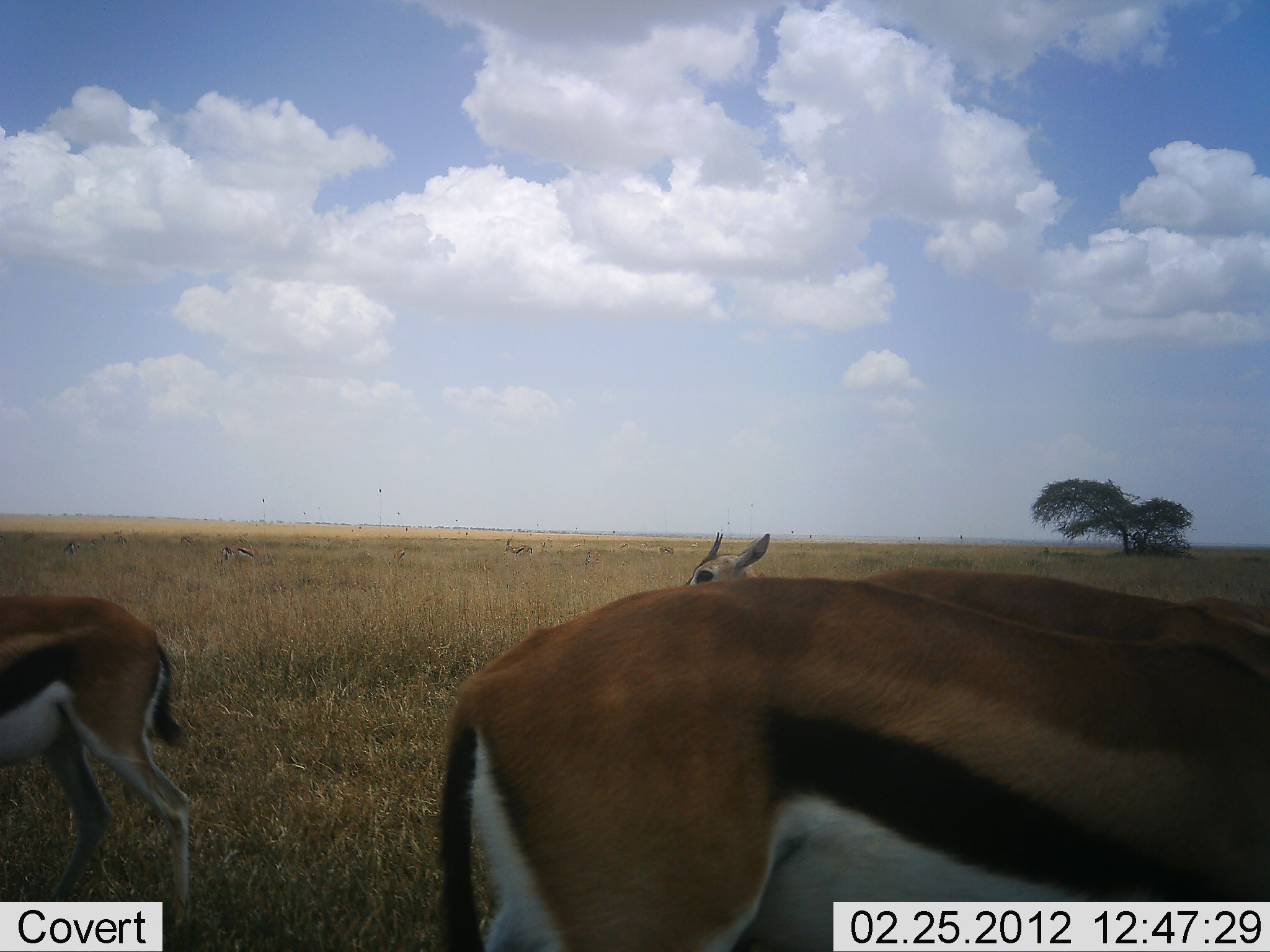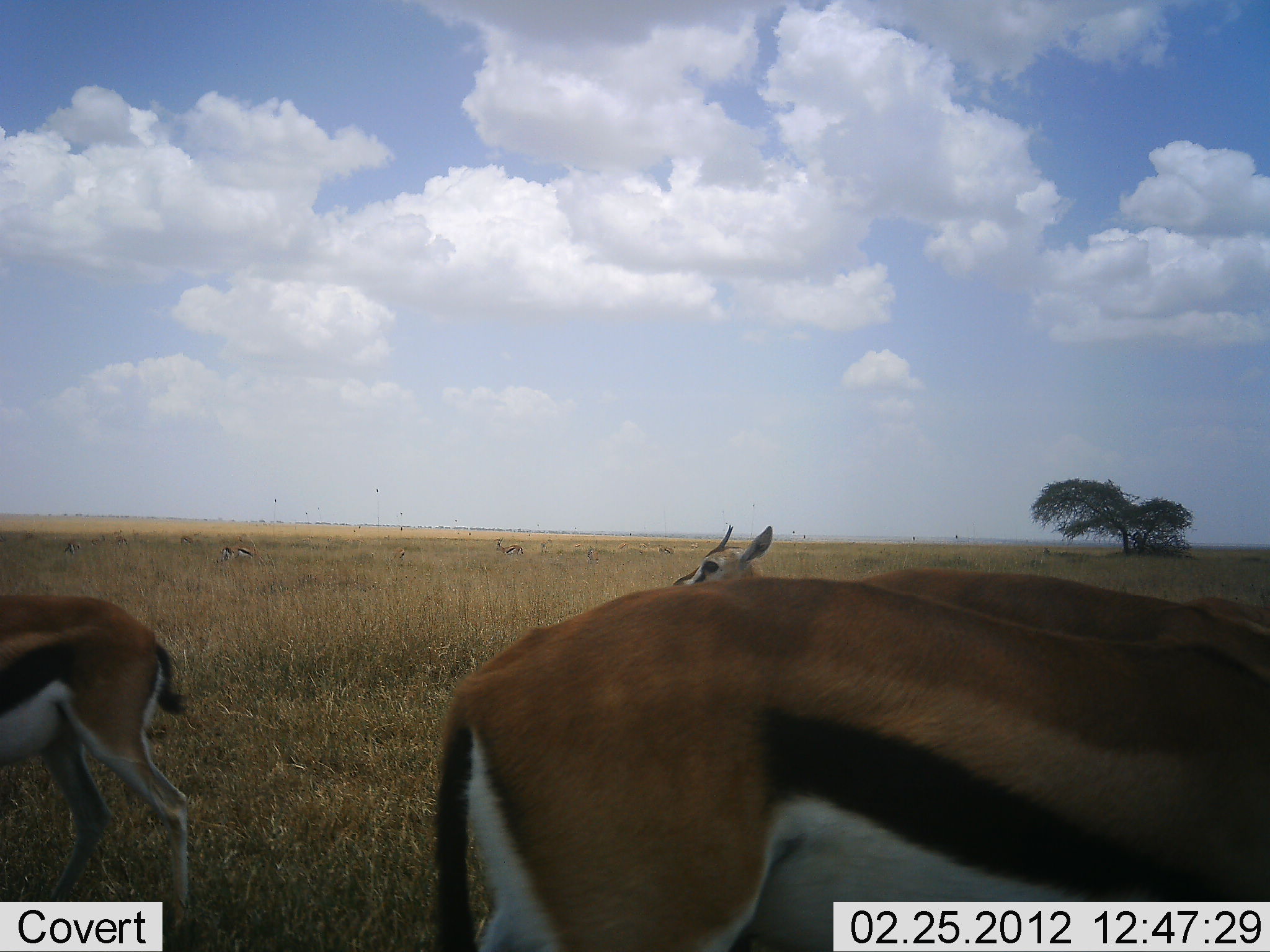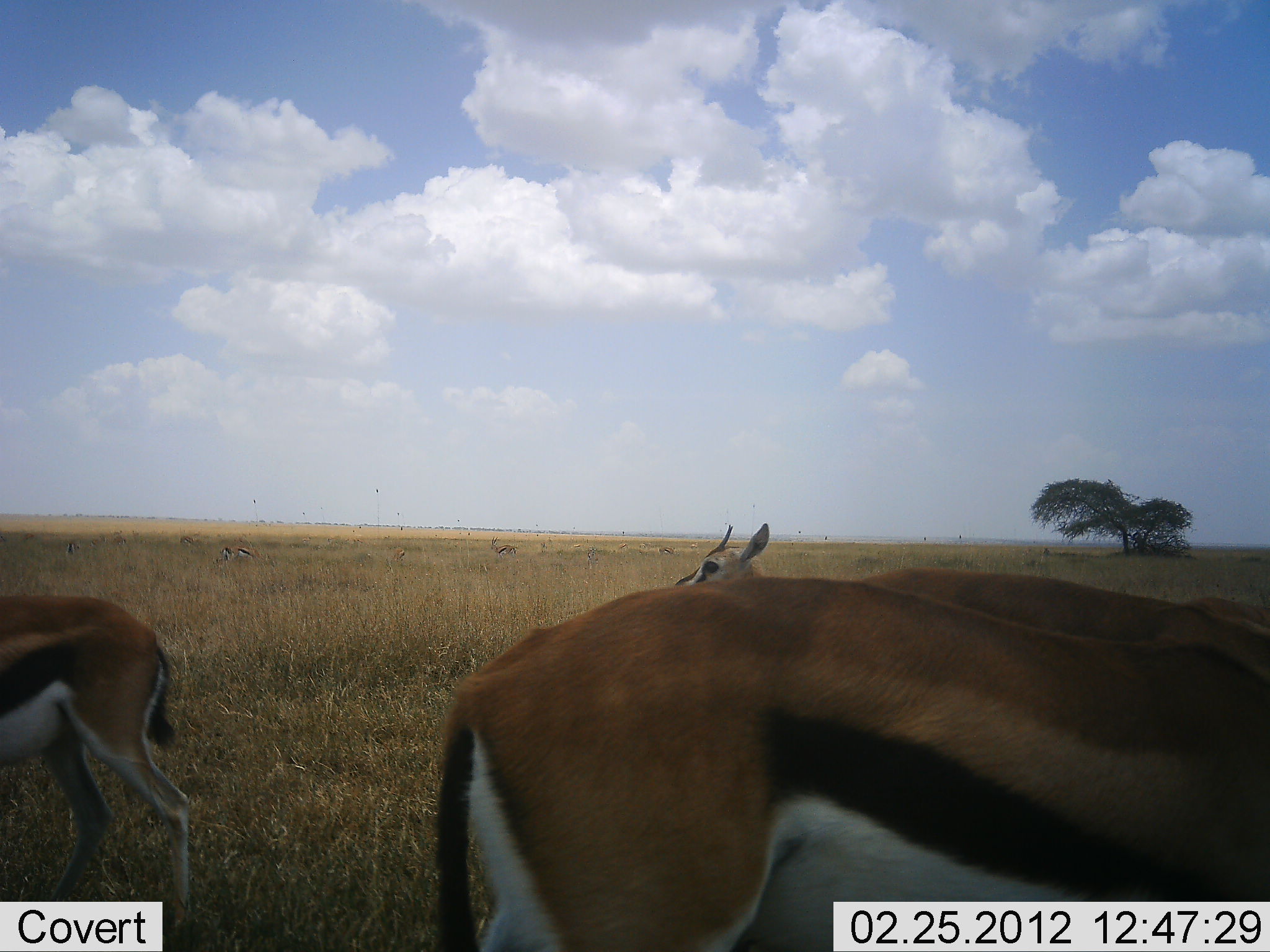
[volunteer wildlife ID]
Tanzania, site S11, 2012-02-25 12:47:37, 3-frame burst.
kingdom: Animalia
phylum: Chordata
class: Mammalia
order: Artiodactyla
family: Bovidae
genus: Eudorcas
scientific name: Eudorcas thomsonii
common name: thomson's gazelle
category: gazellethomsons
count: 7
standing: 100%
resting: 0%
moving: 18%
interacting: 9%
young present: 0%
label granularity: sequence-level